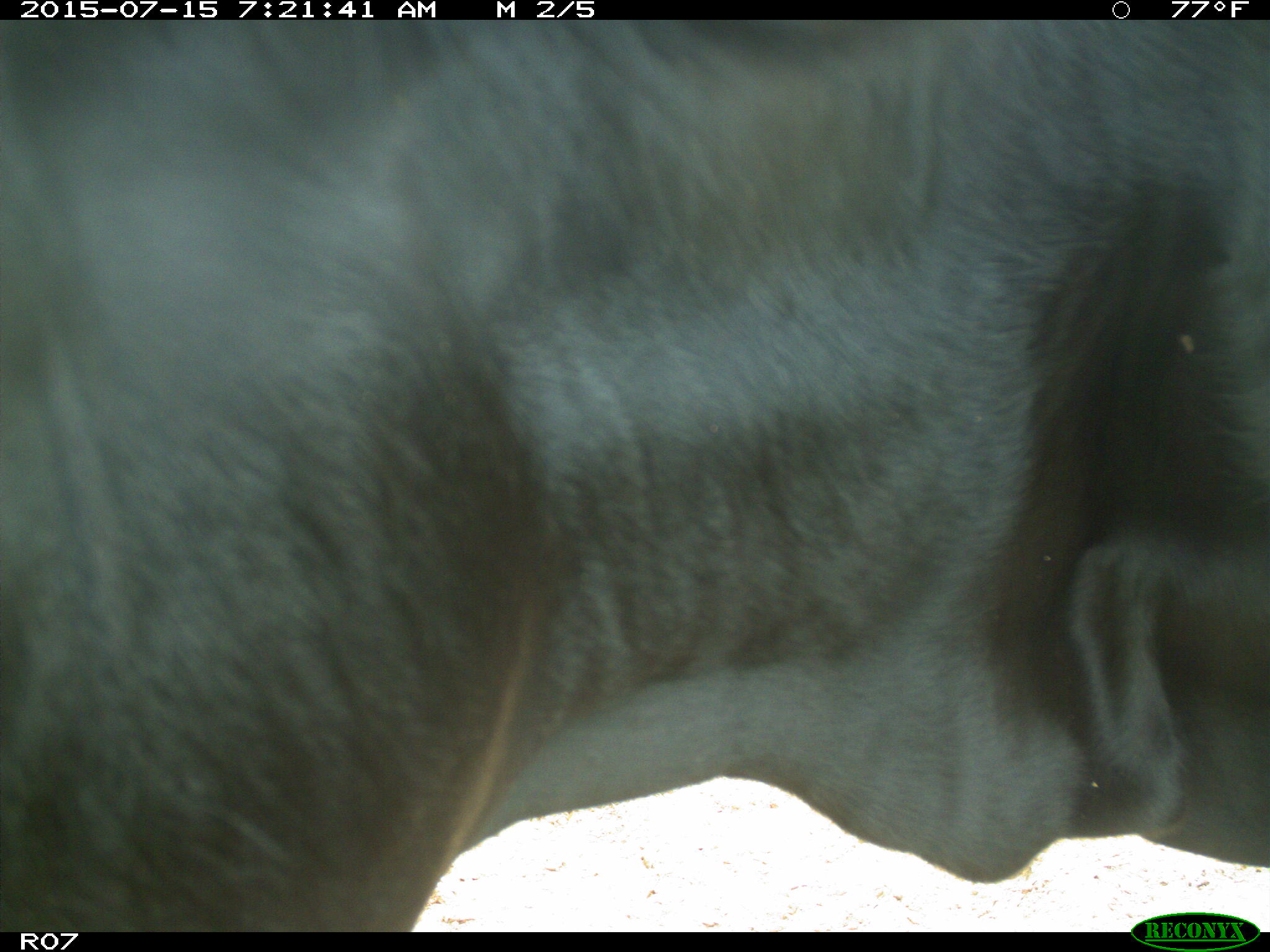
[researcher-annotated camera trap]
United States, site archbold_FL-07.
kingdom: Animalia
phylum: Chordata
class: Mammalia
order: Artiodactyla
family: Bovidae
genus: Bos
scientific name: Bos taurus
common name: domestic cow